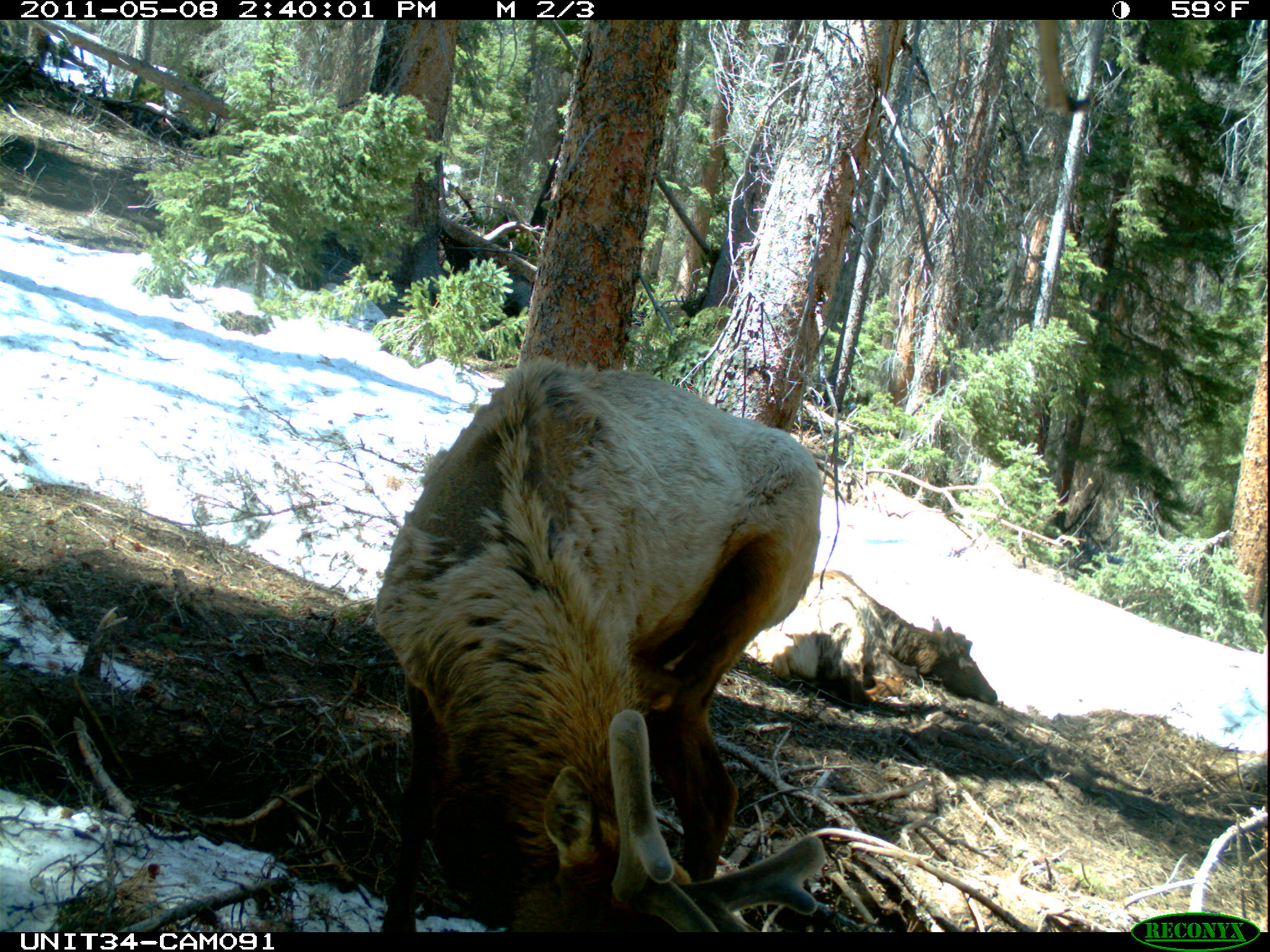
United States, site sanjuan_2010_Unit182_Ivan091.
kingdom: Animalia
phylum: Chordata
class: Mammalia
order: Artiodactyla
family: Cervidae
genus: Cervus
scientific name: Cervus elaphus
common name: red deer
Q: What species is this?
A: Cervus elaphus (red deer).